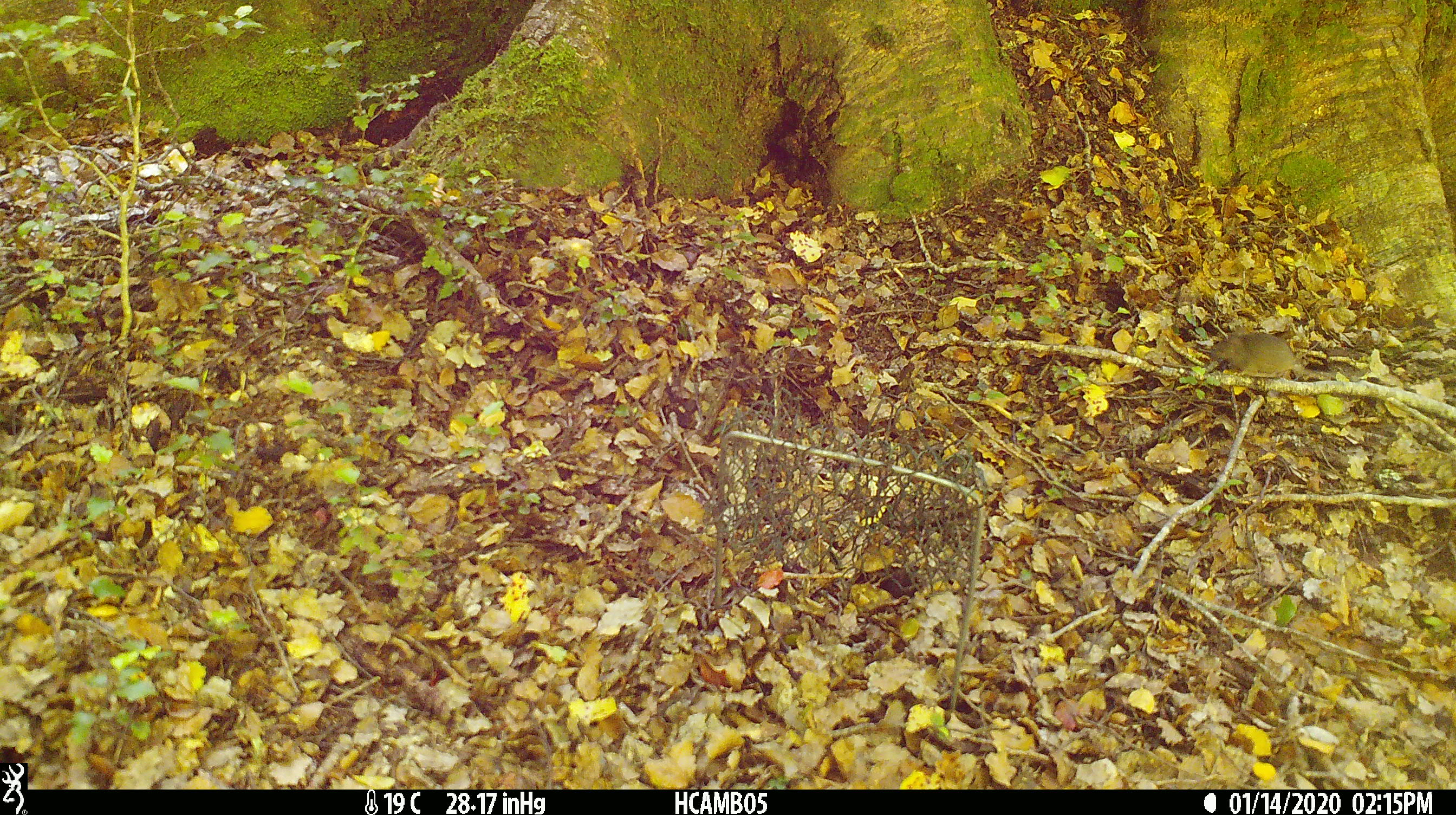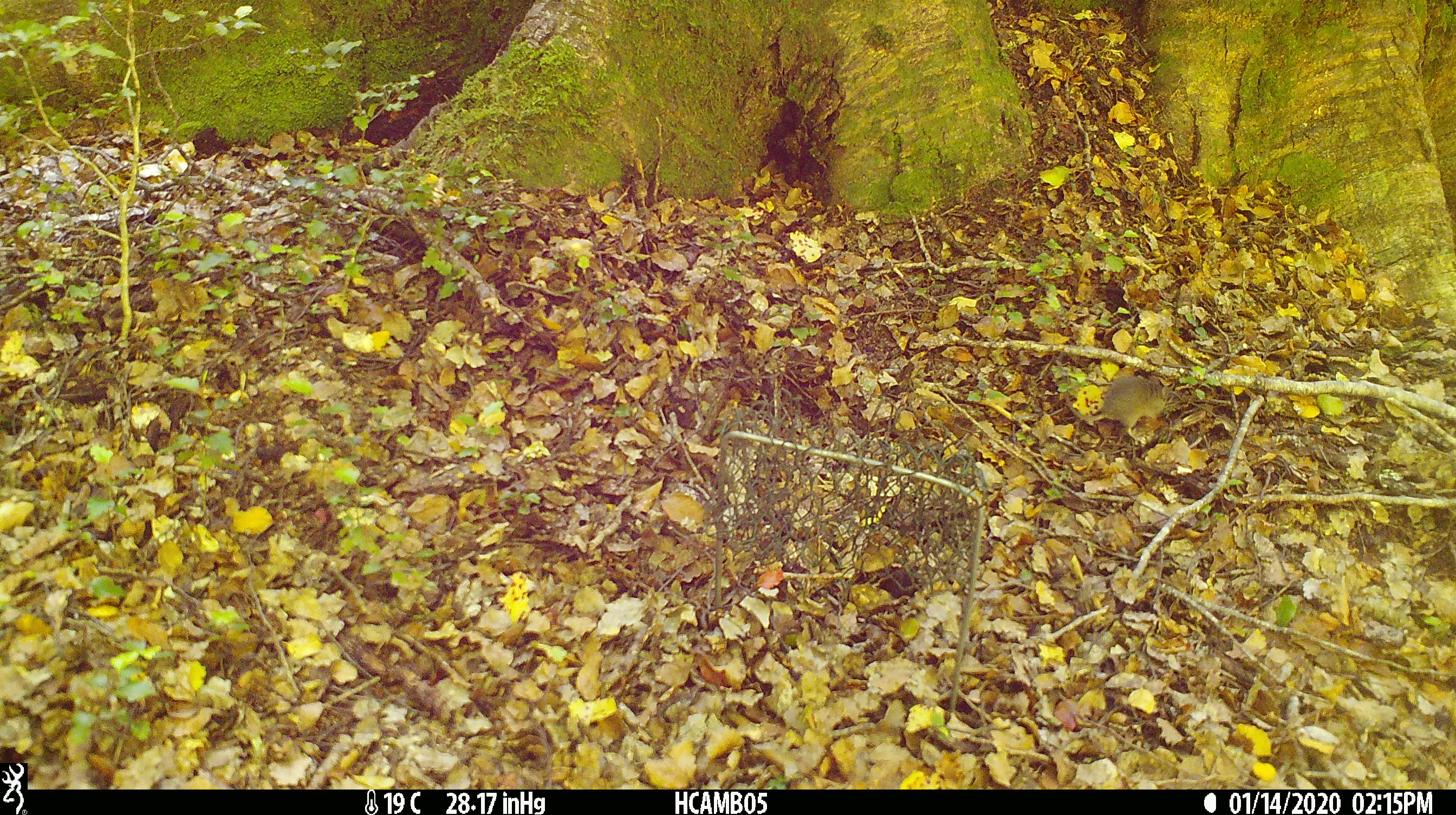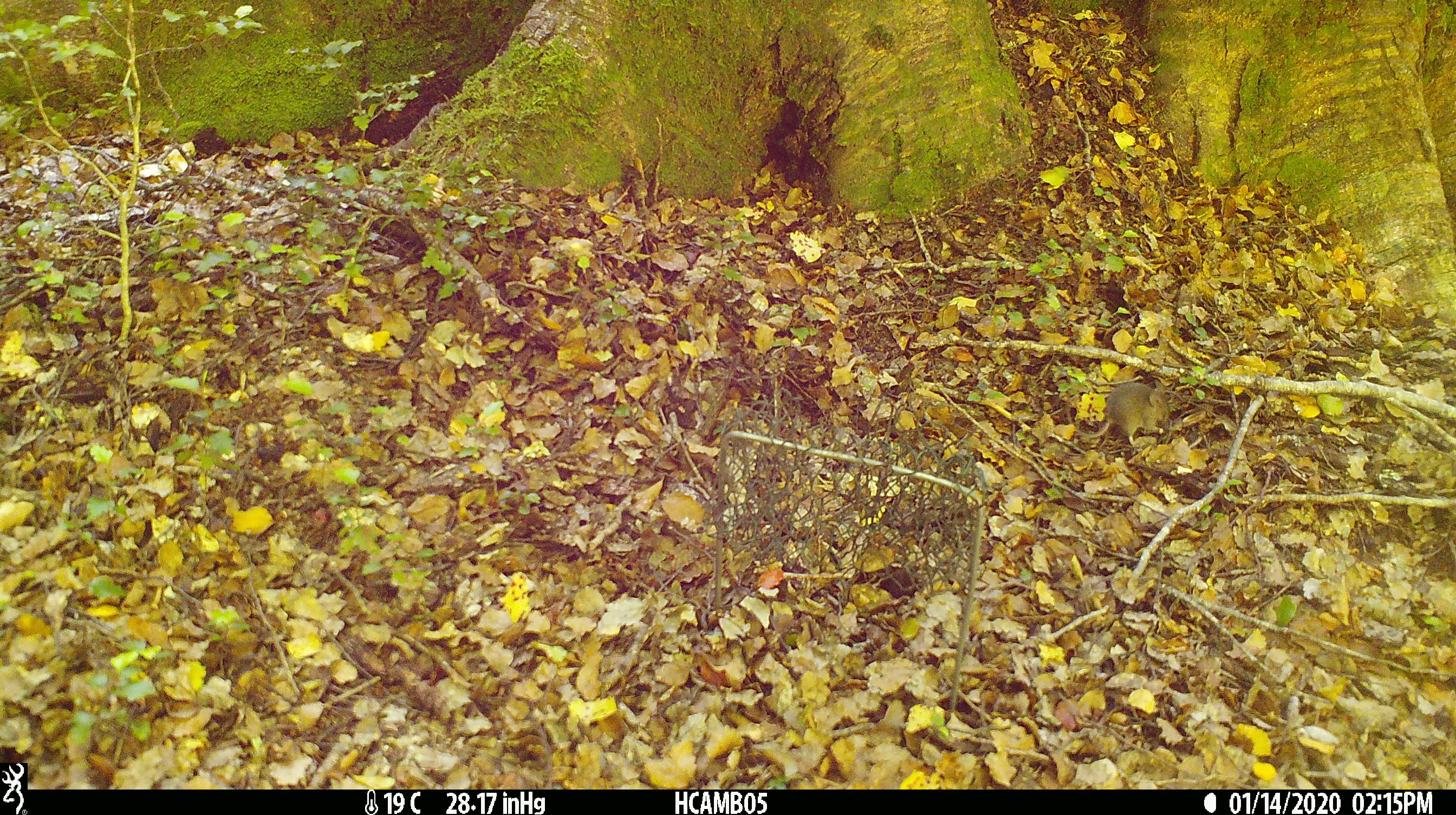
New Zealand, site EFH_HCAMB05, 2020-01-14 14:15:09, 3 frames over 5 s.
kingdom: Animalia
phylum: Chordata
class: Mammalia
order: Rodentia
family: Muridae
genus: Mus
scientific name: Mus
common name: mouse